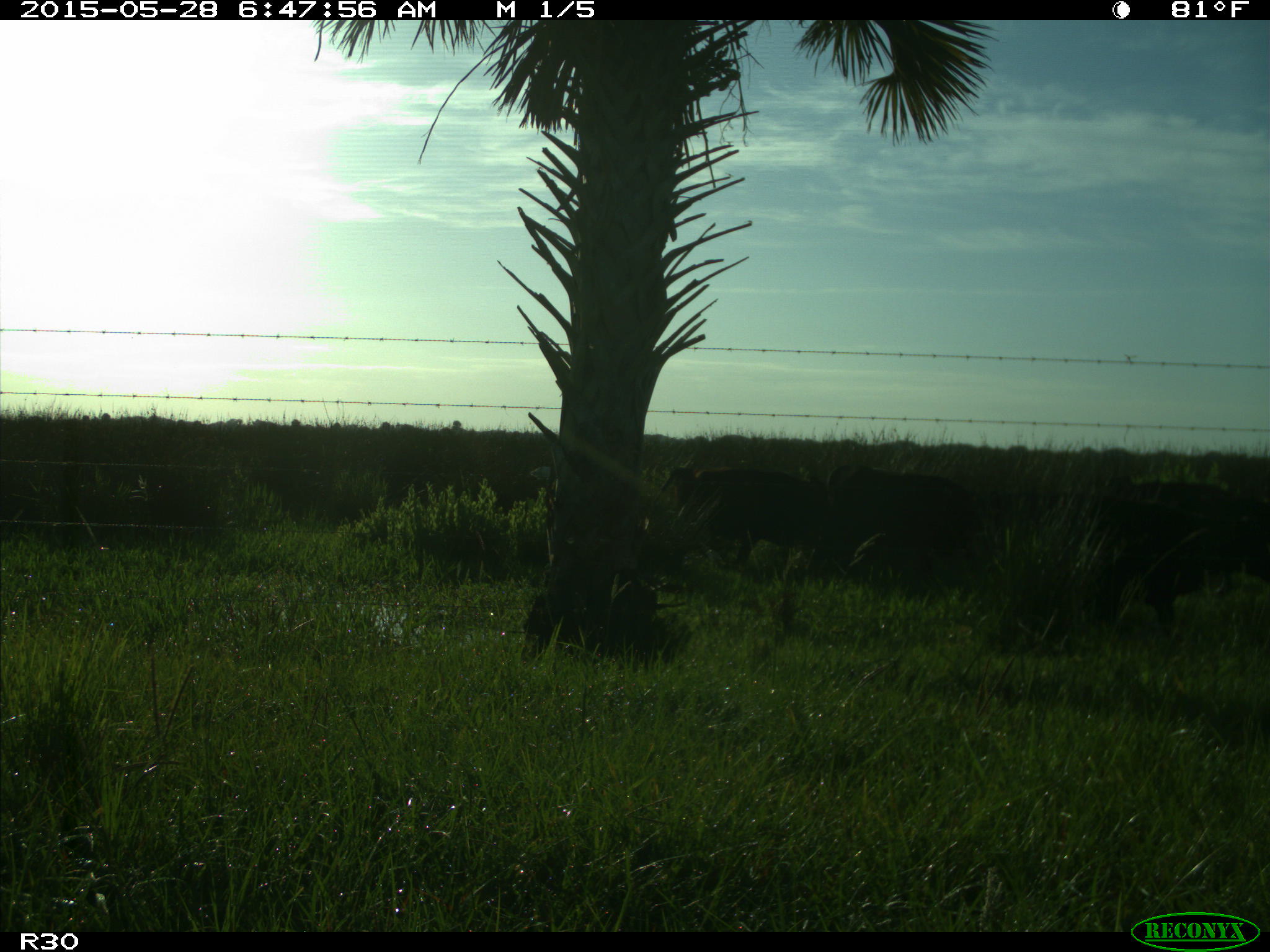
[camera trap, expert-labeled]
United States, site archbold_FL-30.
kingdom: Animalia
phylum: Chordata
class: Mammalia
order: Artiodactyla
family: Bovidae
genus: Bos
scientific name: Bos taurus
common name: domestic cow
Bos taurus (domestic cow).